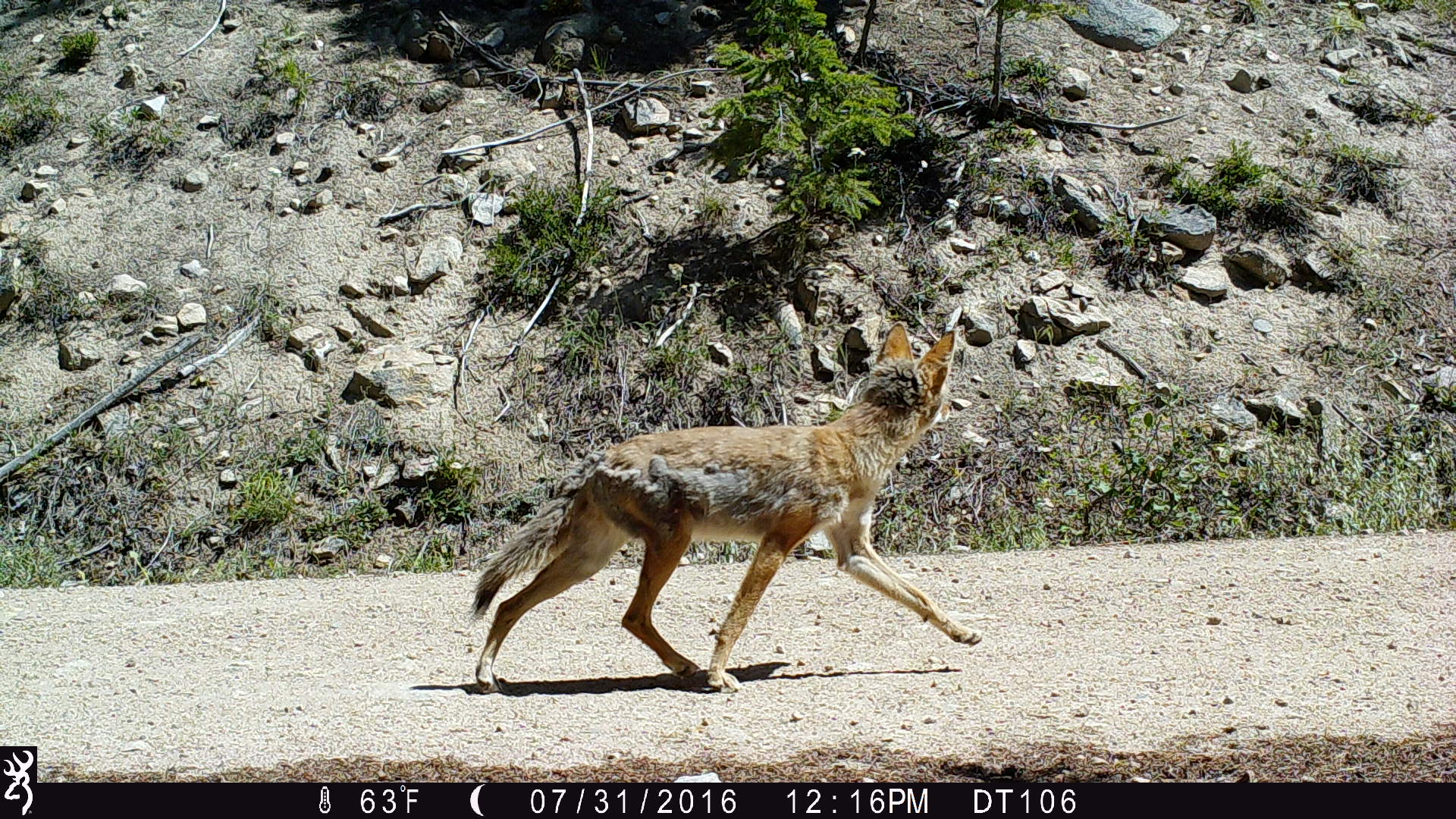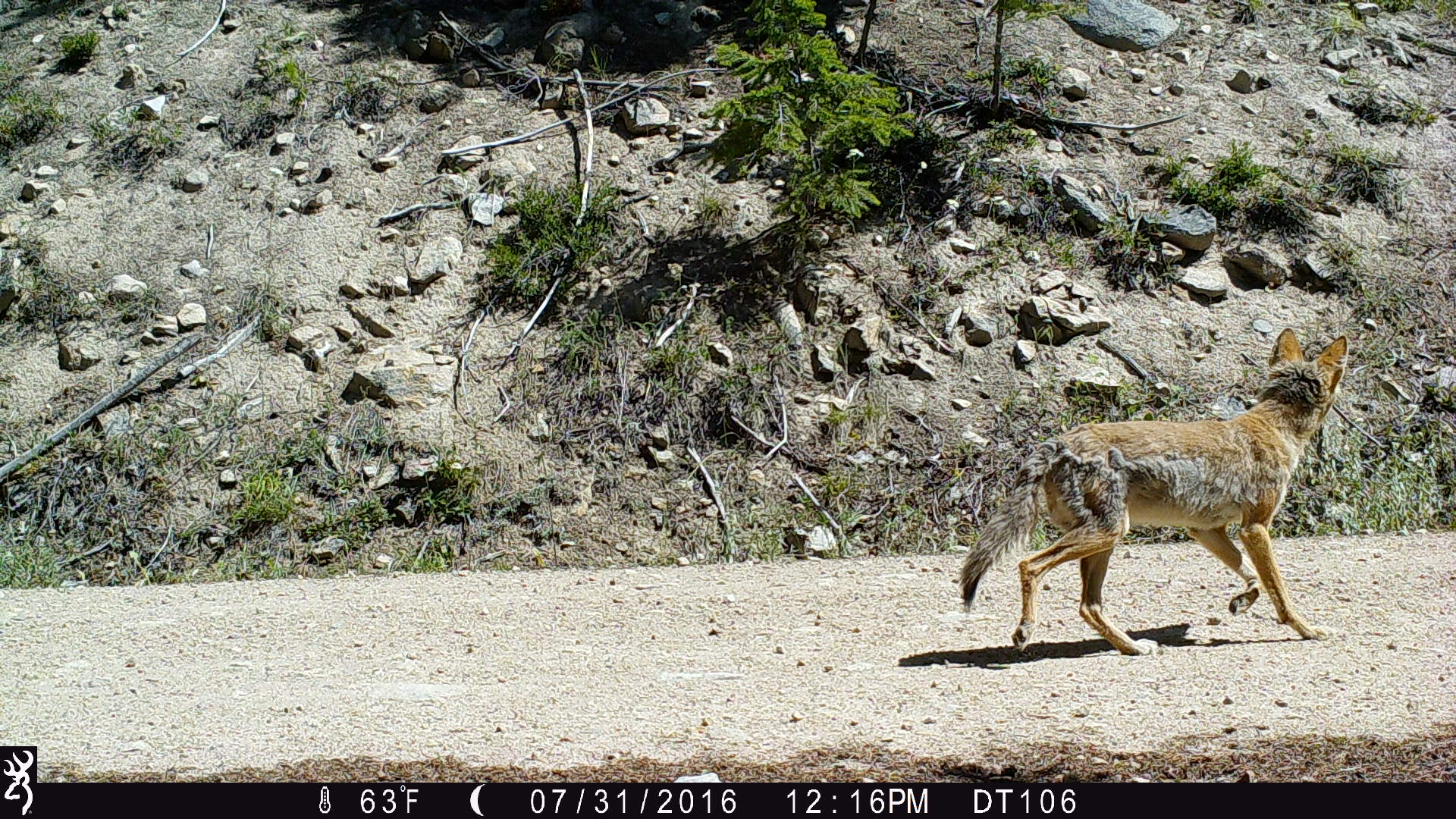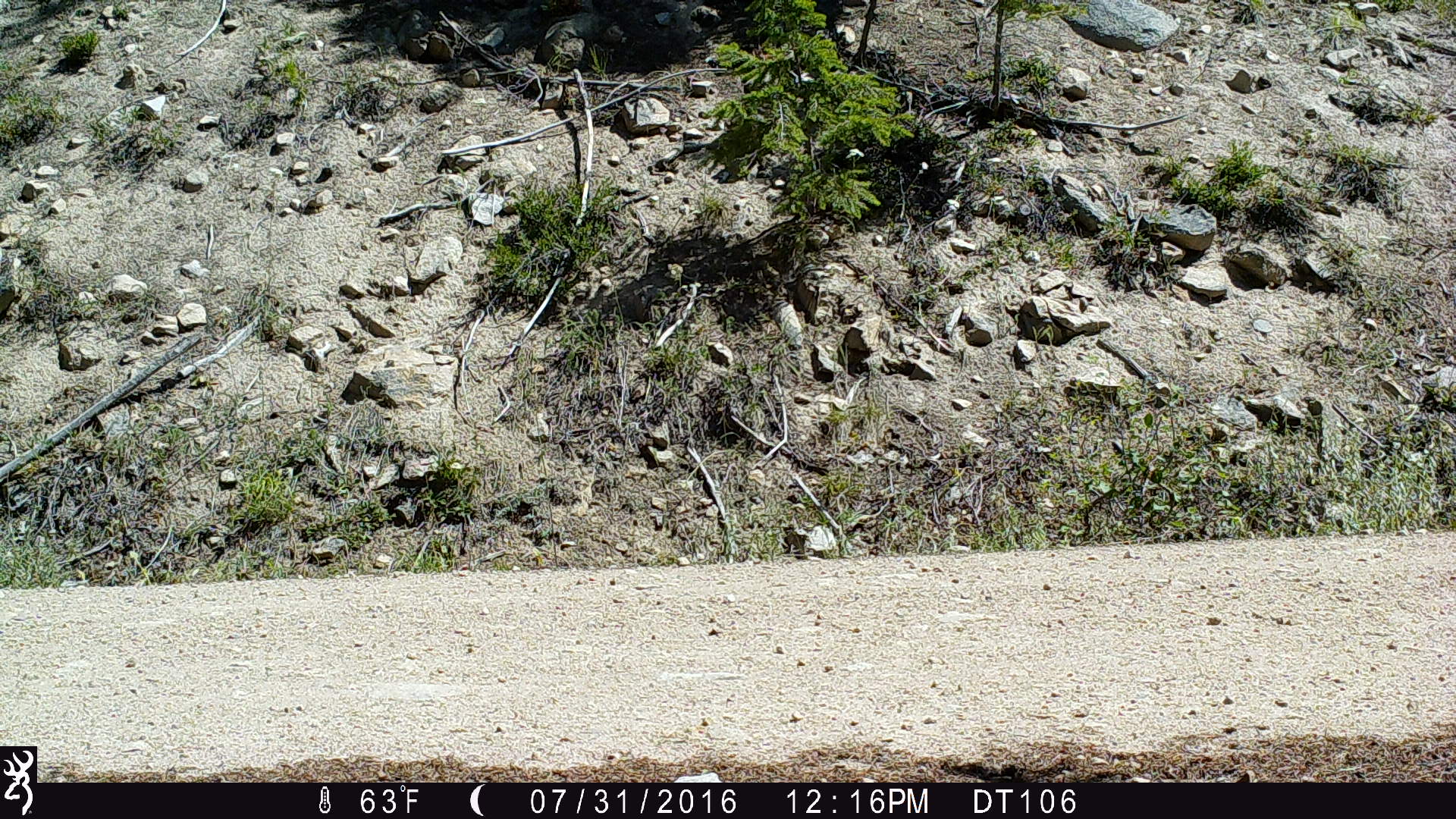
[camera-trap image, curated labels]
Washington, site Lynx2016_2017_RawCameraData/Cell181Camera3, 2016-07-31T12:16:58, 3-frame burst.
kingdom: Animalia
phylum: Chordata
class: Mammalia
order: Carnivora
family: Canidae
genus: Canis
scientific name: Canis latrans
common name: coyote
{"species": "Canis latrans (coyote)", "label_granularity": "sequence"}